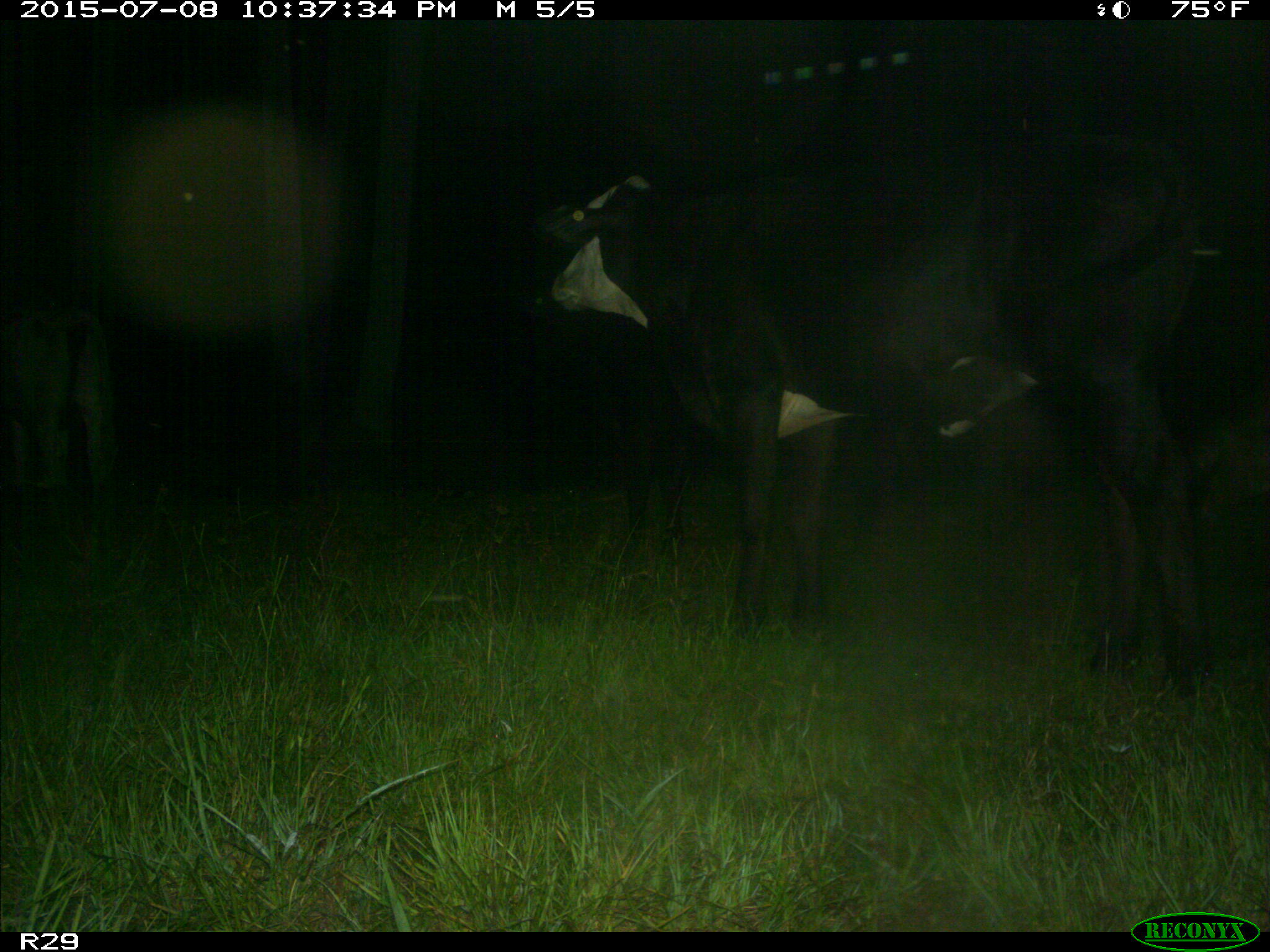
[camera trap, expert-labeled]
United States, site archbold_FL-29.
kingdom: Animalia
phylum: Chordata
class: Mammalia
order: Artiodactyla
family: Bovidae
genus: Bos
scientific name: Bos taurus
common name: domestic cow